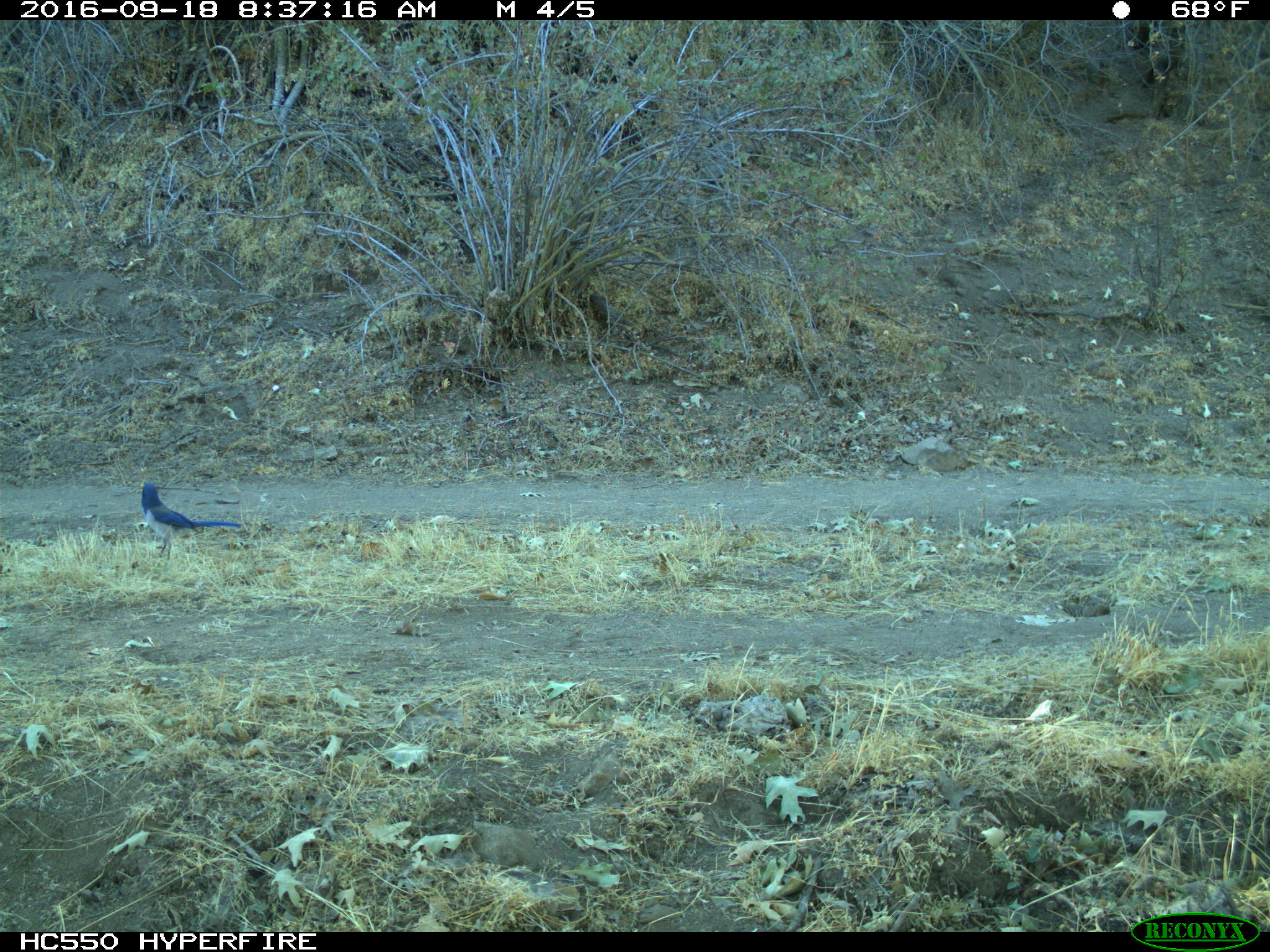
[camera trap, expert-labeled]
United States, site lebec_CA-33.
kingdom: Animalia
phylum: Chordata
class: Aves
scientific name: Aves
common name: birds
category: unidentified bird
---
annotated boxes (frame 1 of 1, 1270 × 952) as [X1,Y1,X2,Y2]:
animal: [140,484,240,559]